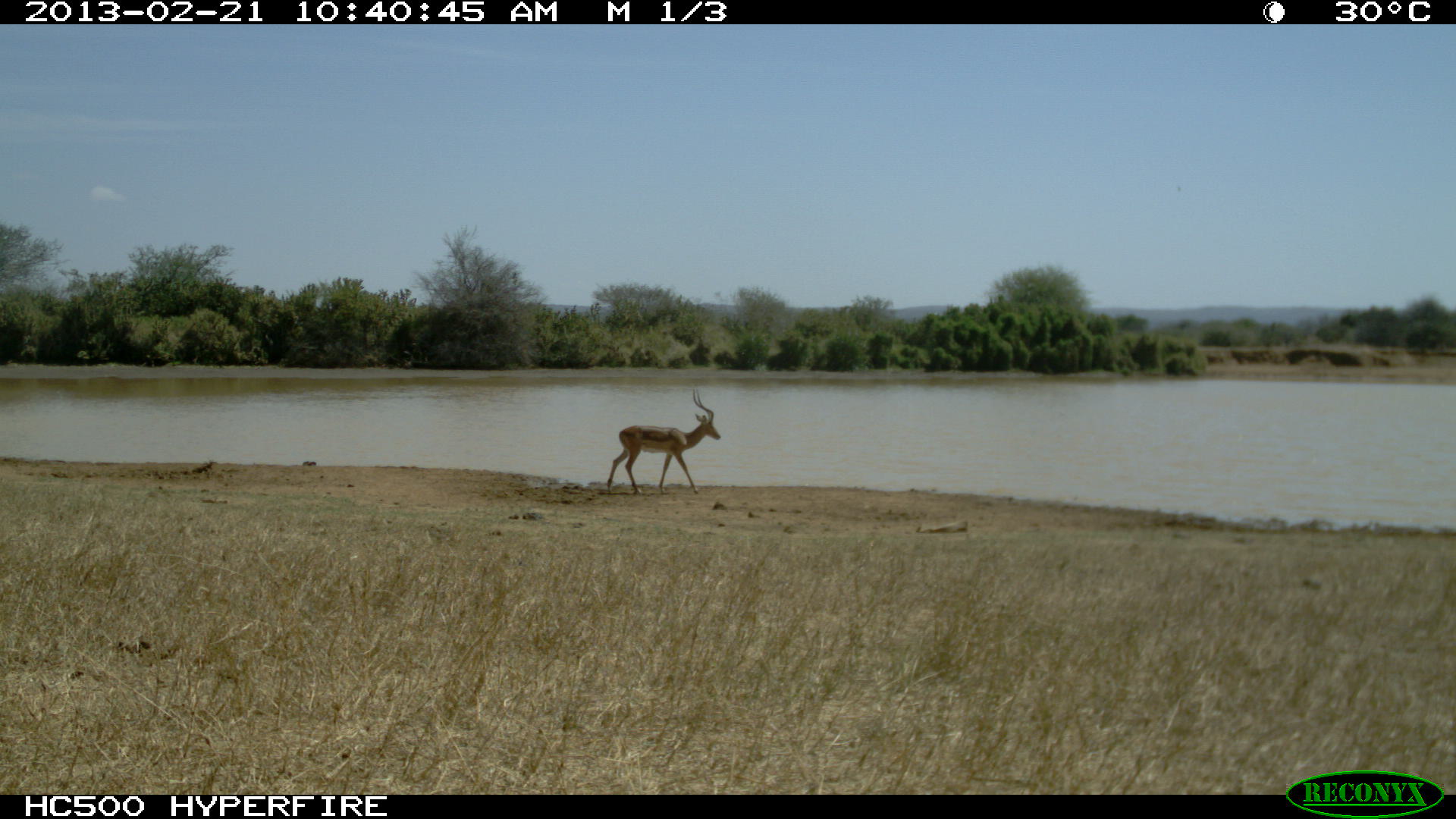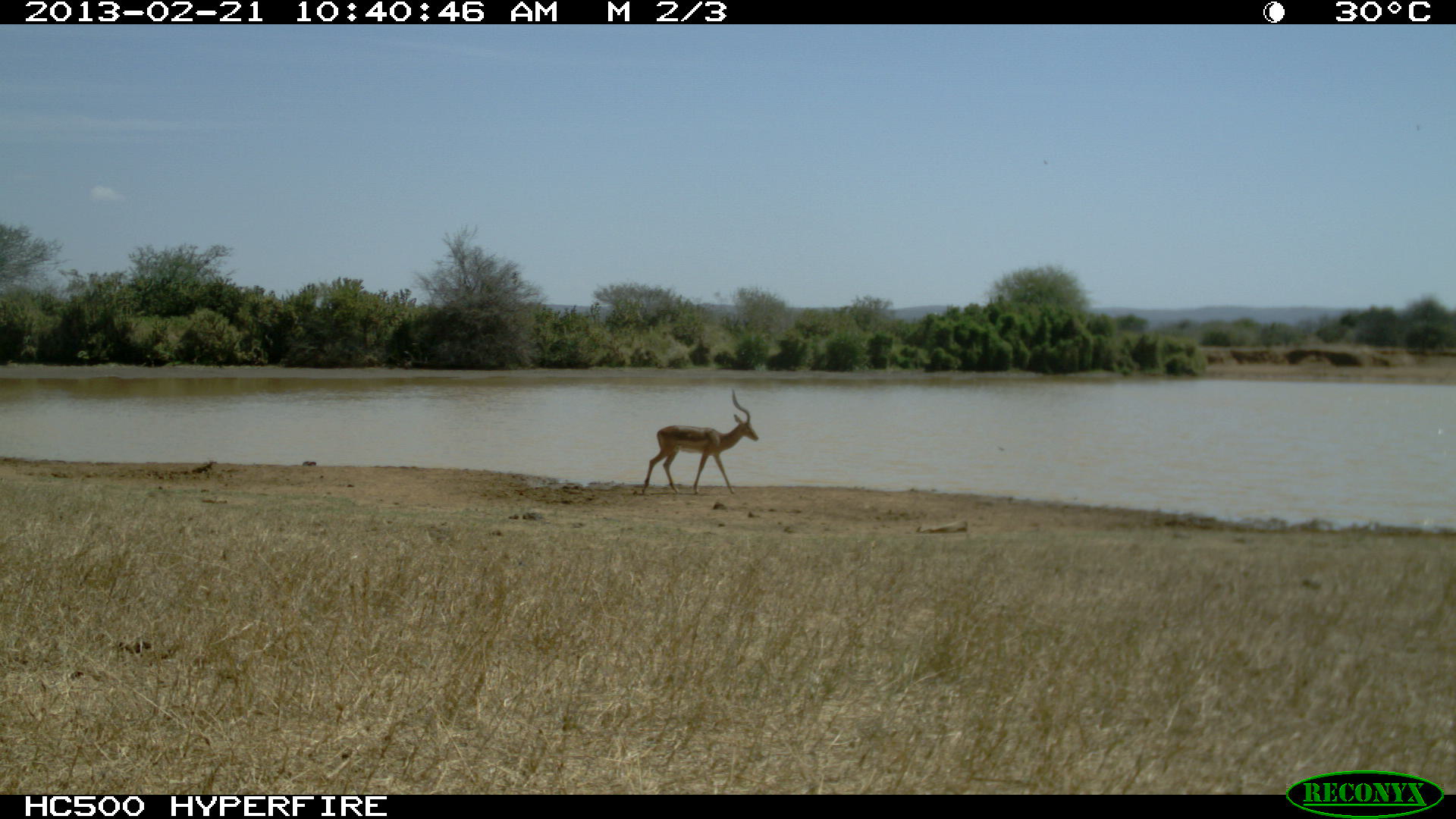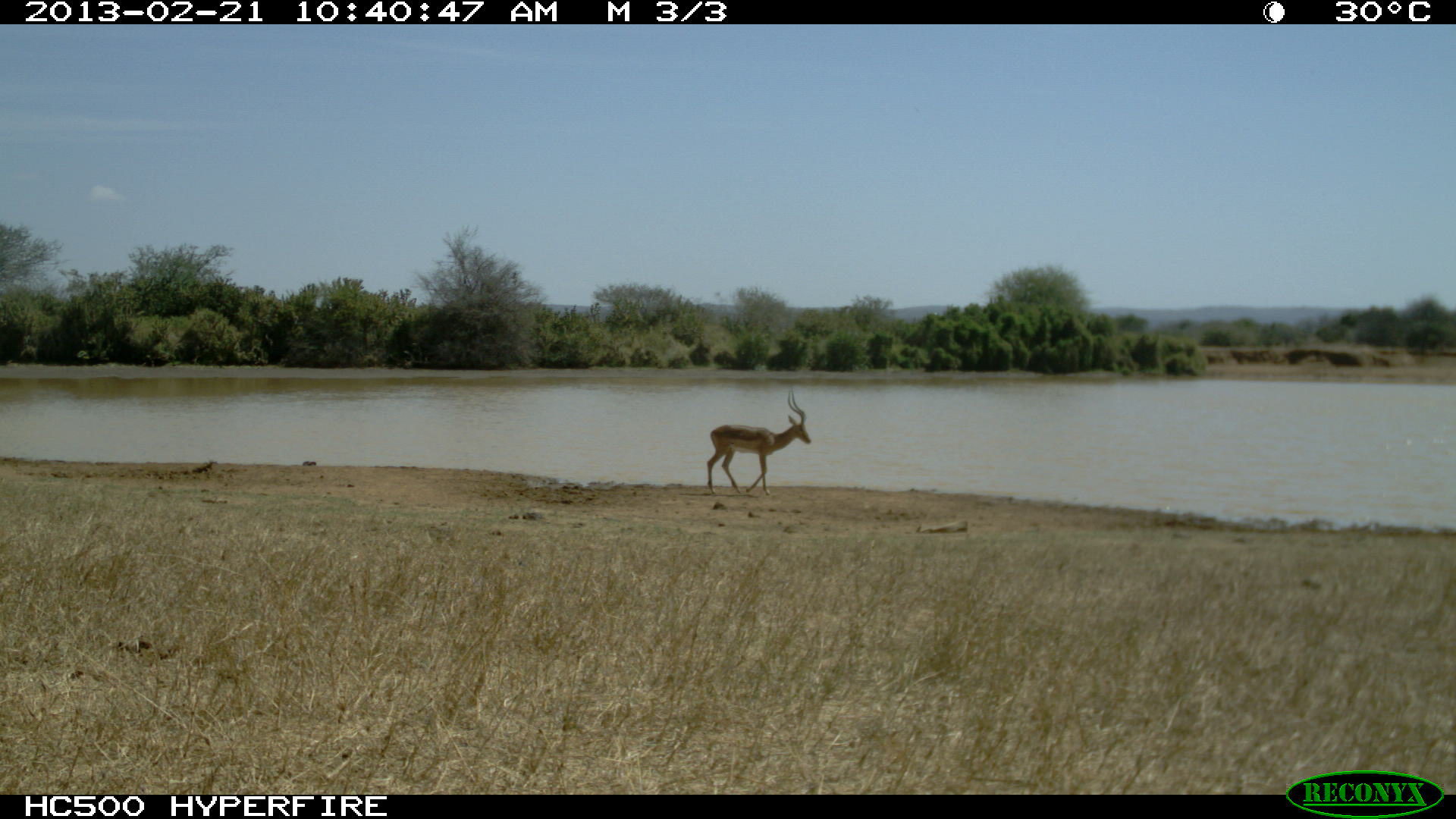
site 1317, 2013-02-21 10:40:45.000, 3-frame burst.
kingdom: Animalia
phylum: Chordata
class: Mammalia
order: Artiodactyla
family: Bovidae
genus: Aepyceros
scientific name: Aepyceros melampus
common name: impala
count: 1